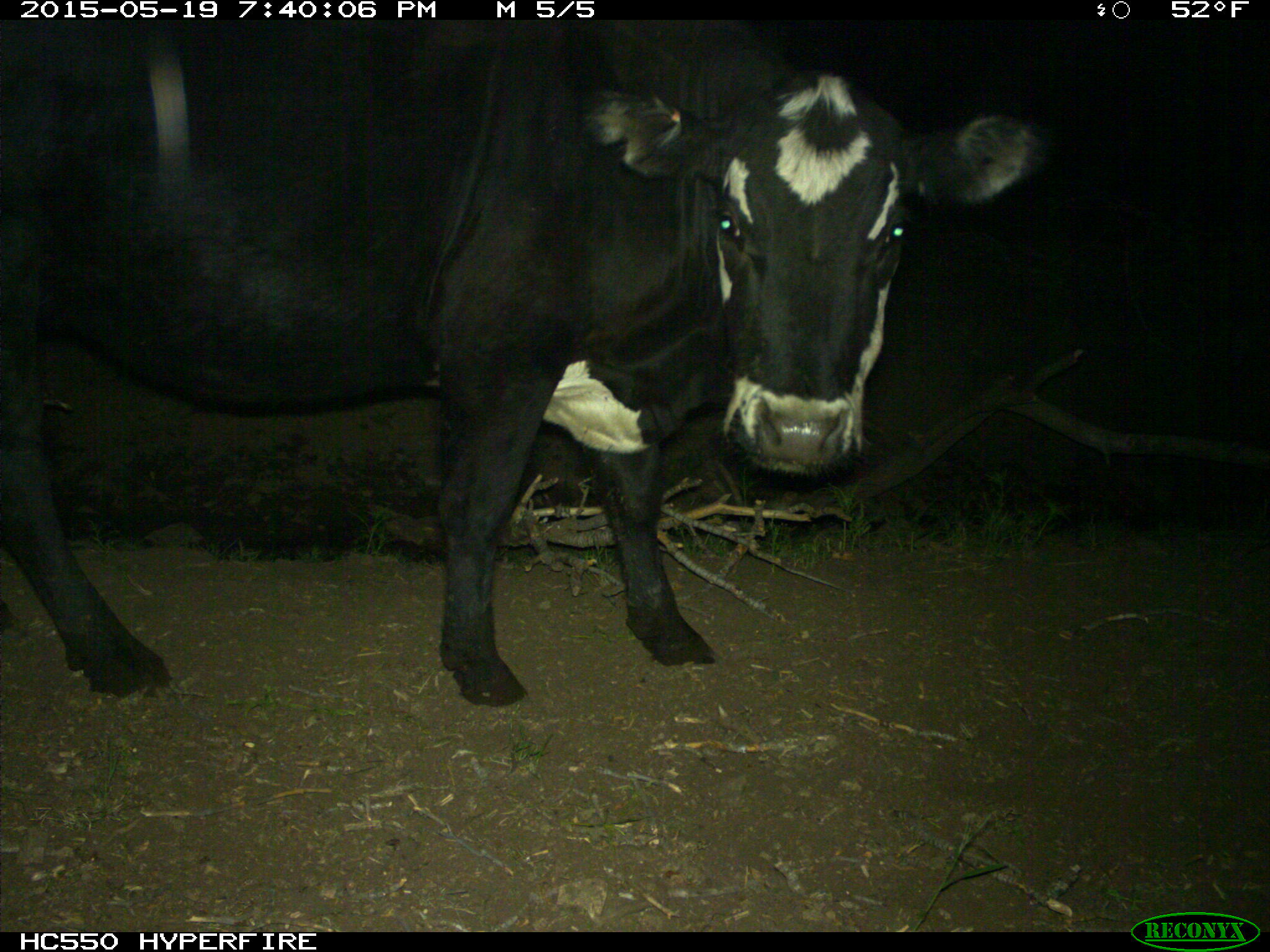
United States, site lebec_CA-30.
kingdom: Animalia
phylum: Chordata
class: Mammalia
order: Artiodactyla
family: Bovidae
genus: Bos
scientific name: Bos taurus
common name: domestic cow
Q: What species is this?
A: Bos taurus (domestic cow).